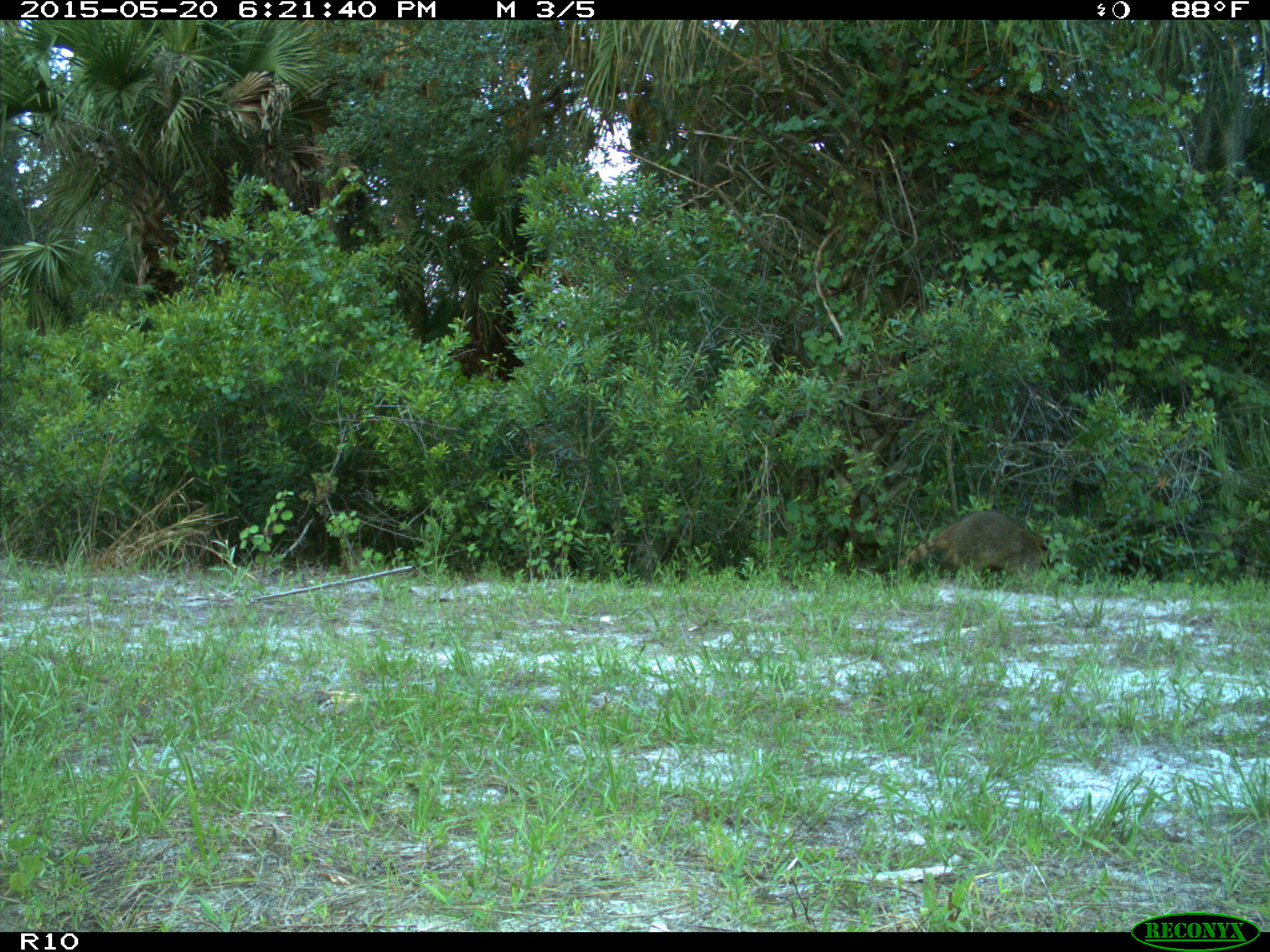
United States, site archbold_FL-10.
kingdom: Animalia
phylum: Chordata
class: Mammalia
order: Carnivora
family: Procyonidae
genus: Procyon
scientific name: Procyon lotor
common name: common raccoon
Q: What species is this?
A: Procyon lotor (common raccoon).